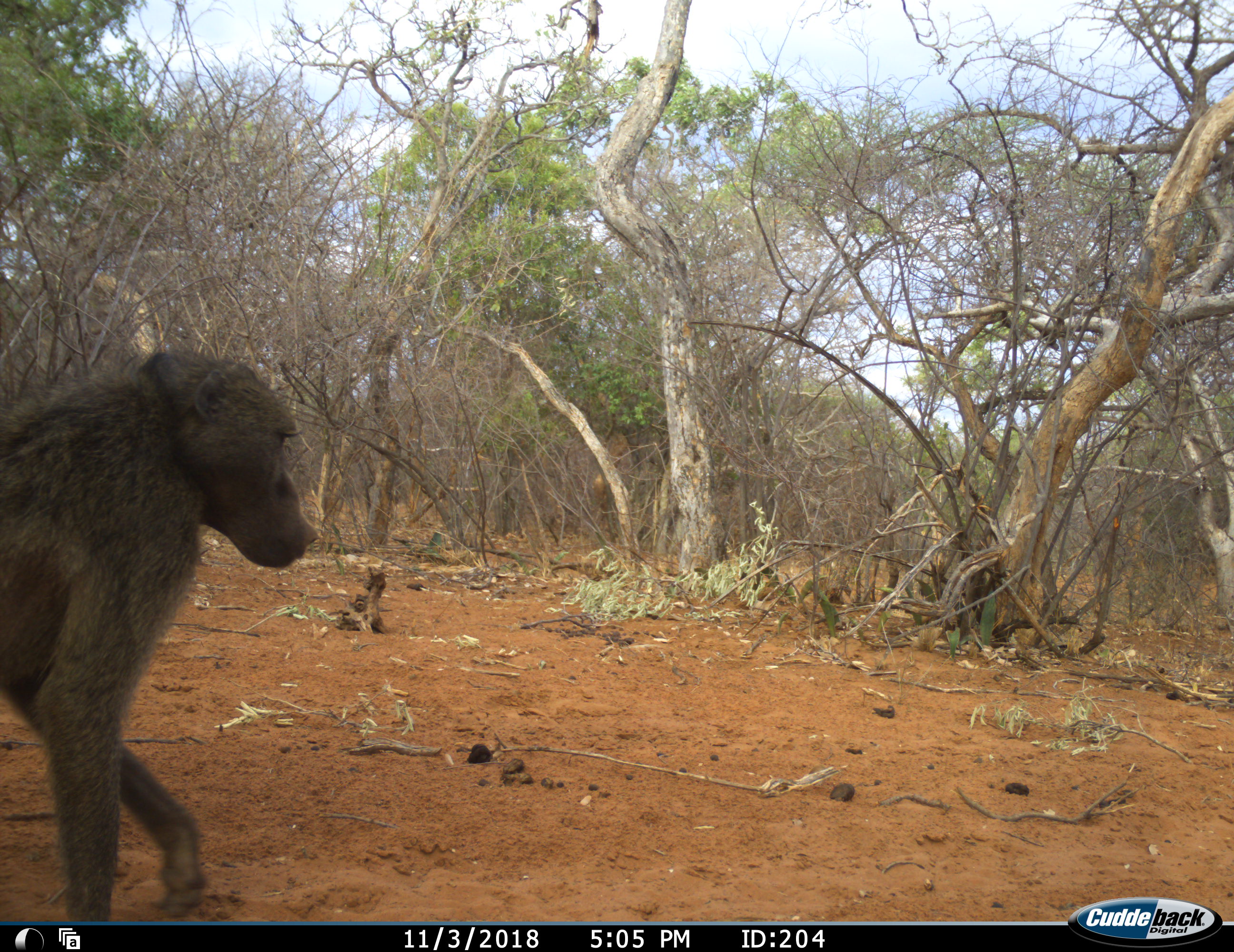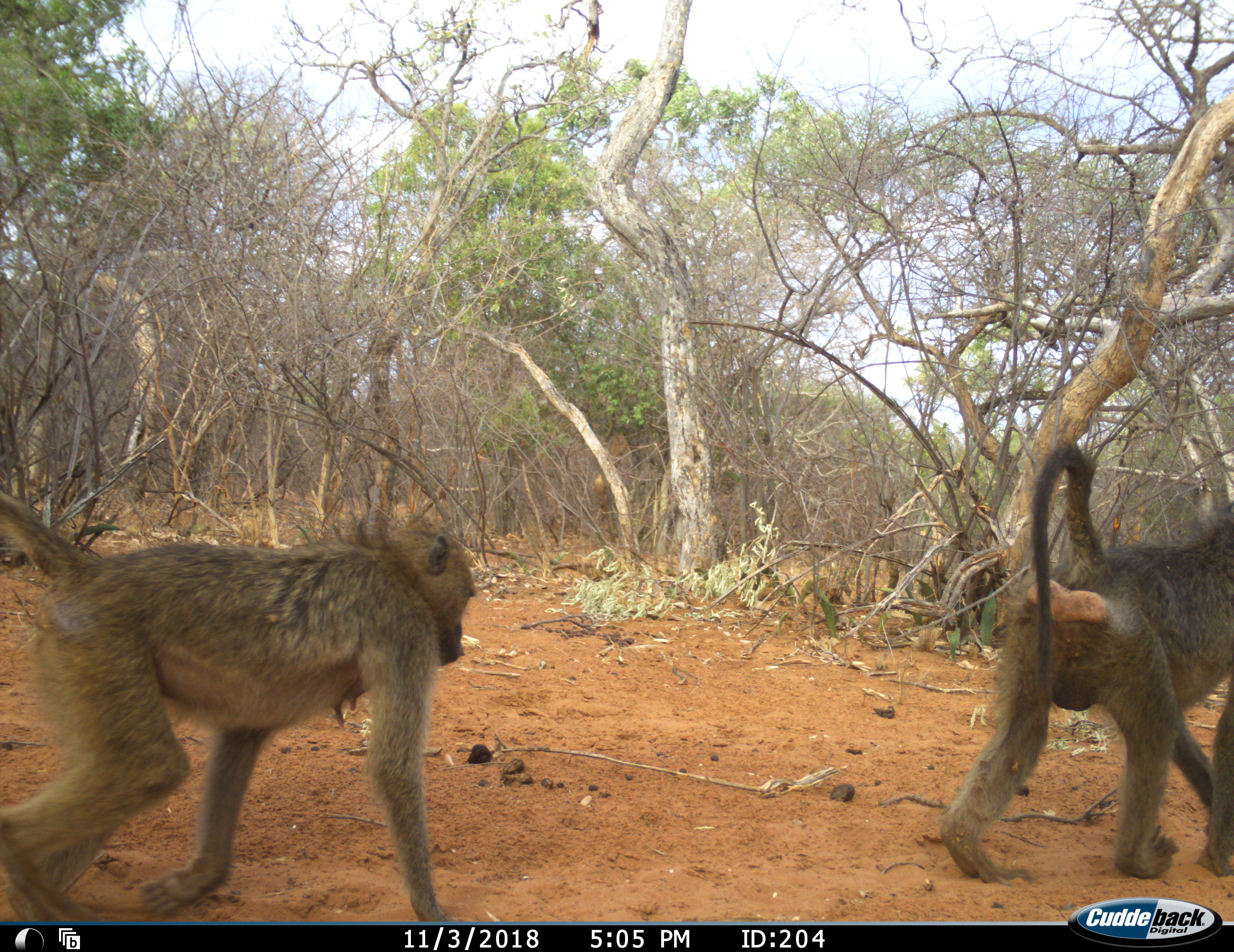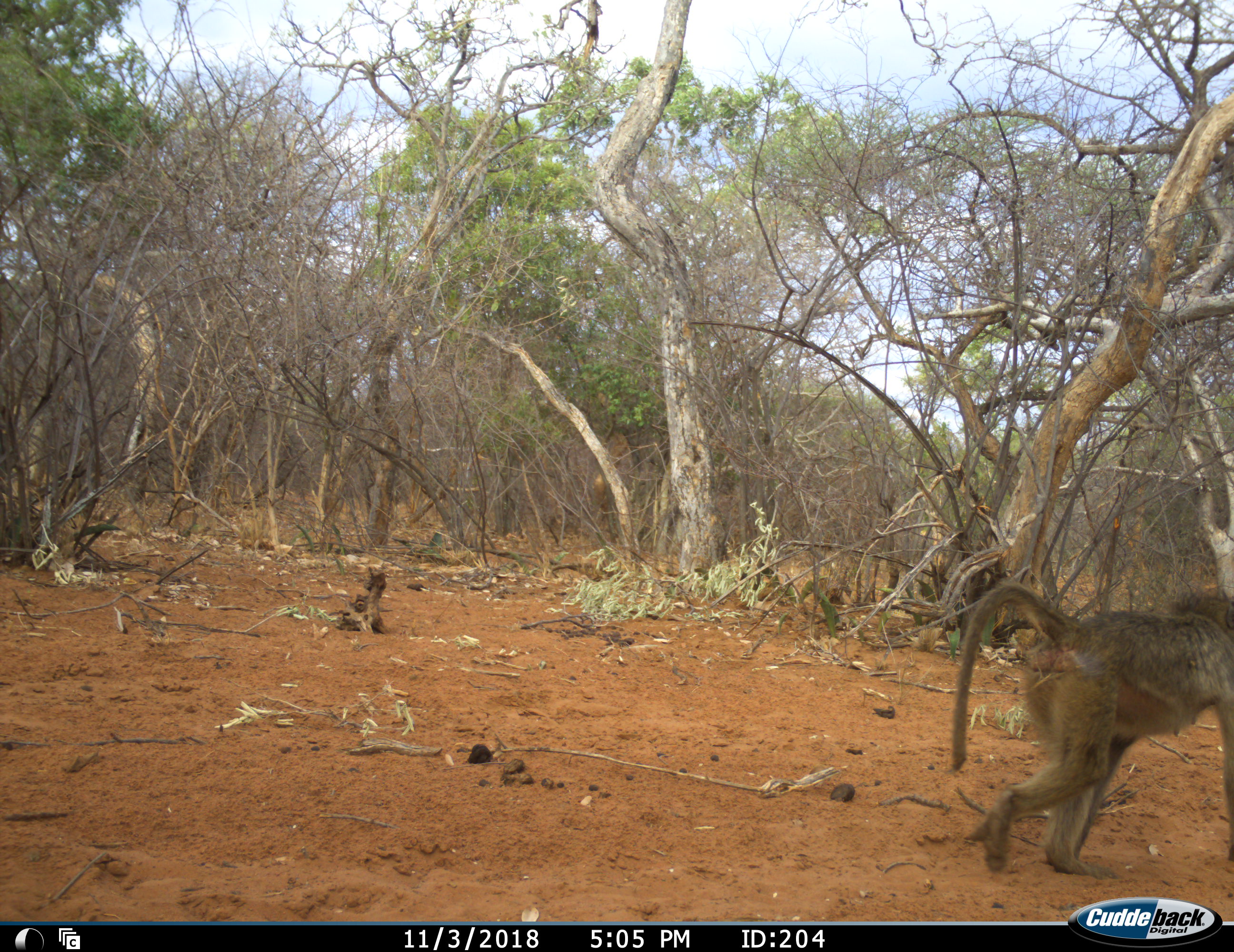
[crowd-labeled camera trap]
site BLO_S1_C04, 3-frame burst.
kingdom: Animalia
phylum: Chordata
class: Mammalia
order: Primates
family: Cercopithecidae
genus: Papio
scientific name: Papio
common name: baboon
Baboon (Papio), count 2. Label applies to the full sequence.